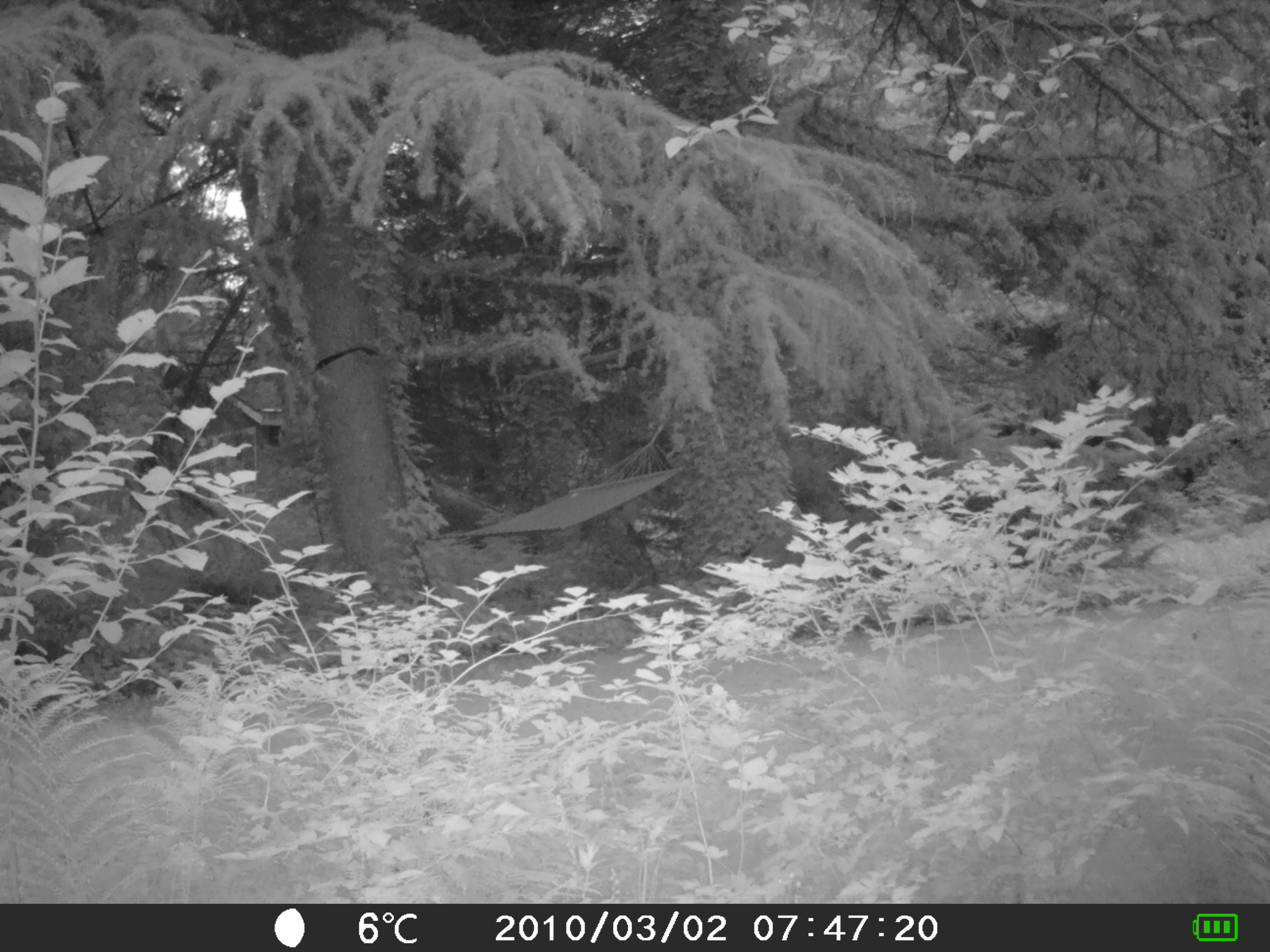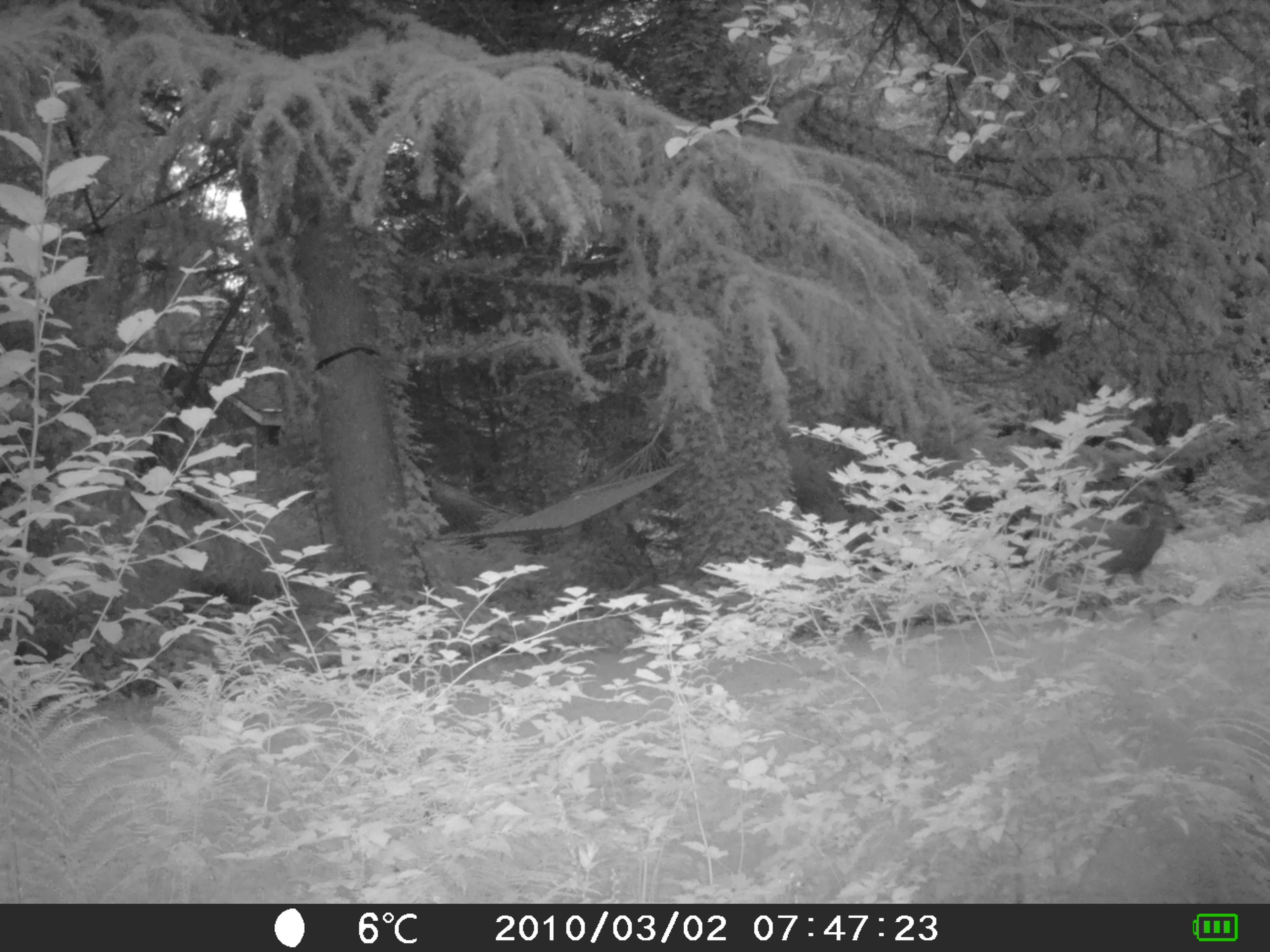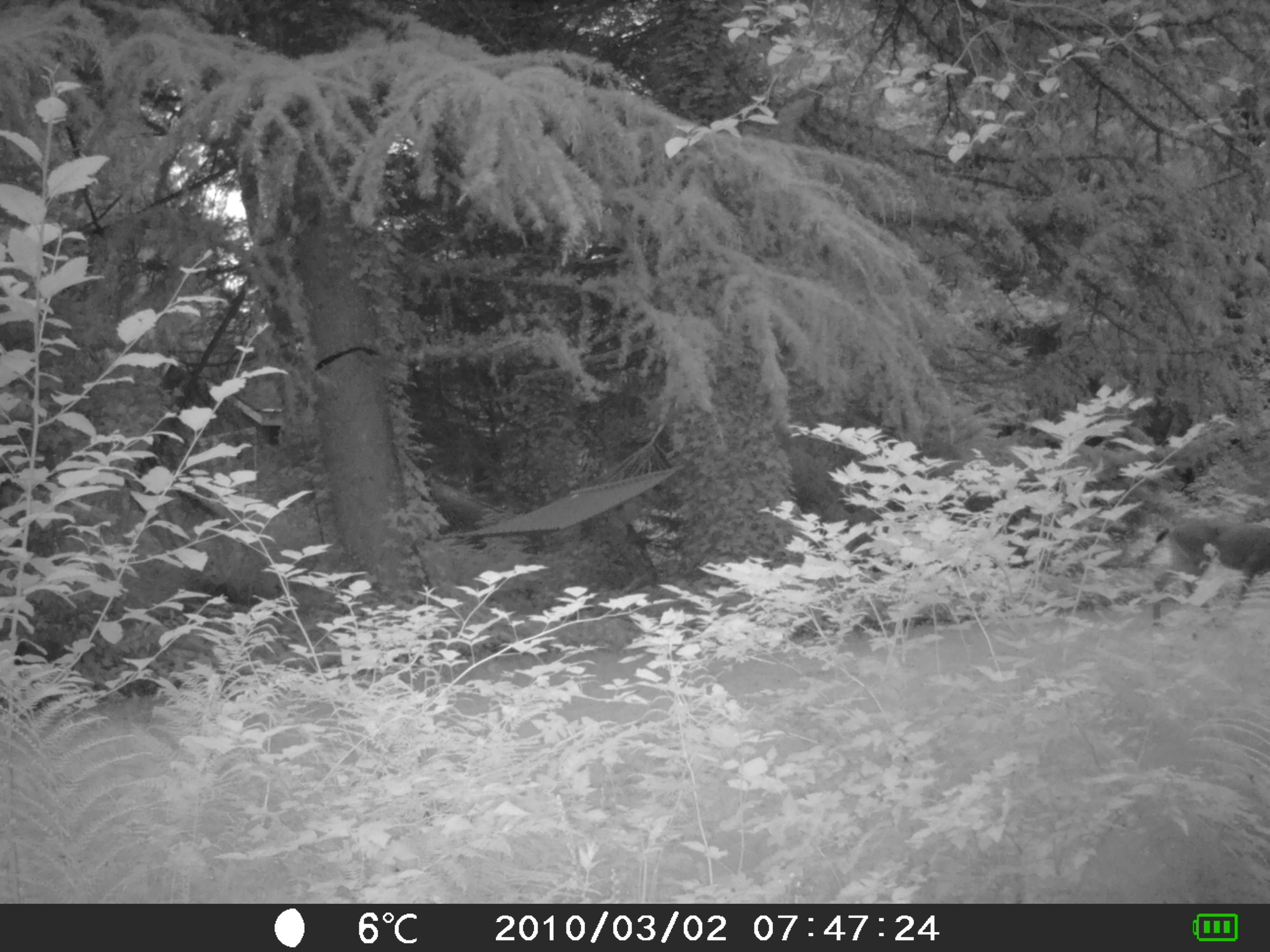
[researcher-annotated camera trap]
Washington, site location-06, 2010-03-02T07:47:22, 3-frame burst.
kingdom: Animalia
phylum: Chordata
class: Mammalia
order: Artiodactyla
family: Cervidae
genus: Odocoileus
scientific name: Odocoileus hemionus columbianus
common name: columbian blacktail deer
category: deer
Deer (columbian blacktail deer) (Odocoileus hemionus columbianus).